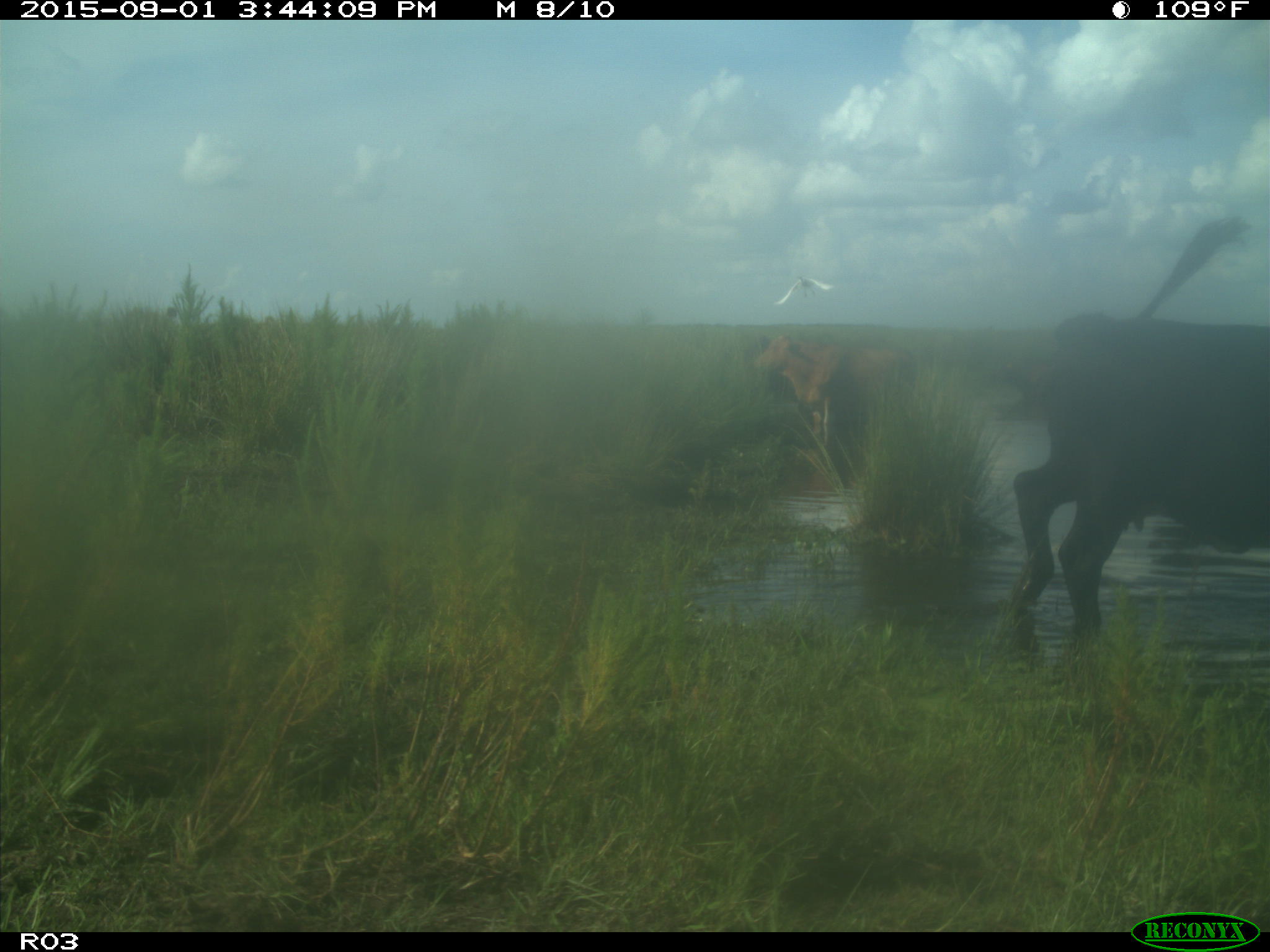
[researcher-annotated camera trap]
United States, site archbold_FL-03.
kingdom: Animalia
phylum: Chordata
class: Mammalia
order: Artiodactyla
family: Bovidae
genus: Bos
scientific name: Bos taurus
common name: domestic cow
Bos taurus (domestic cow).